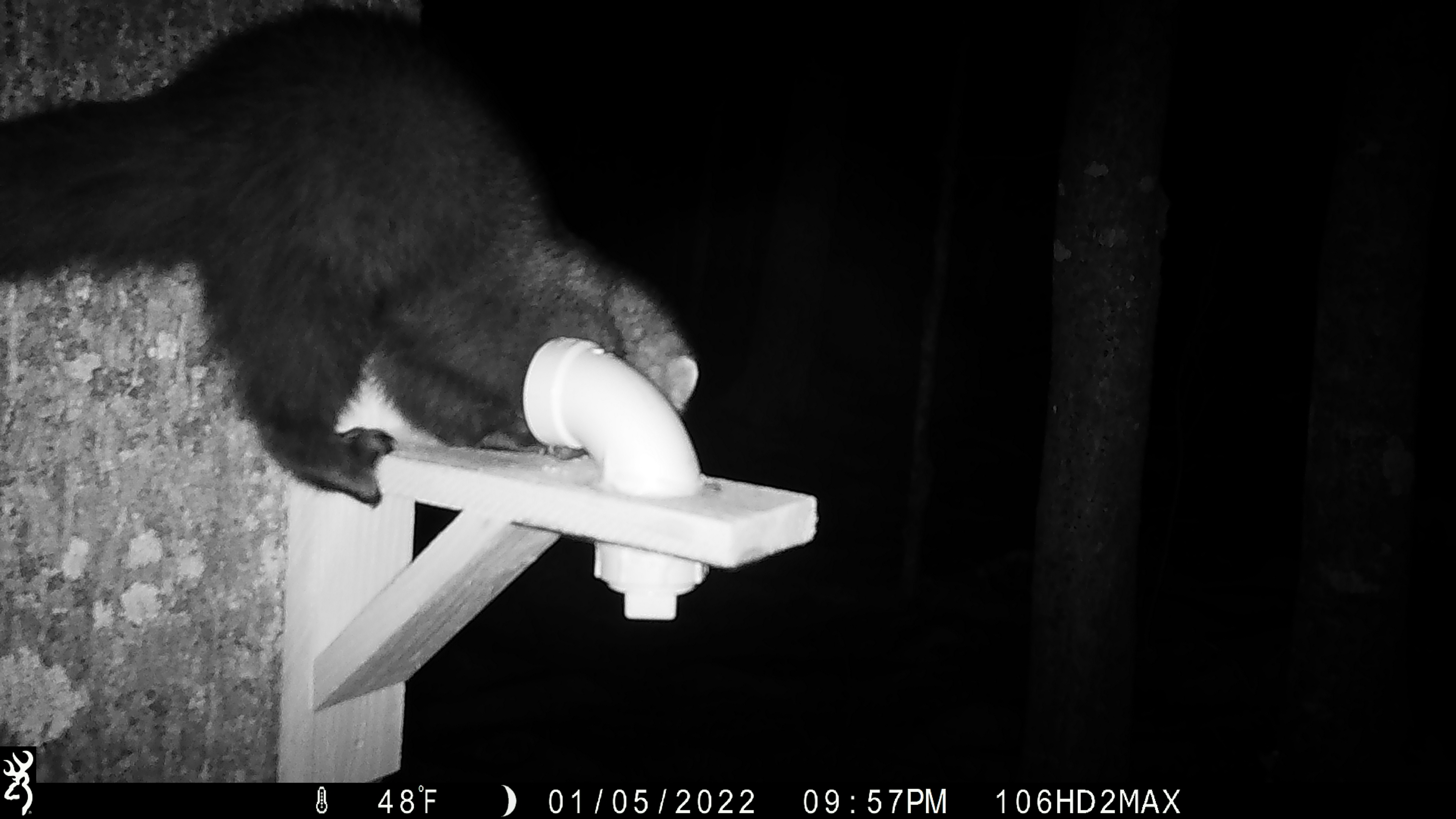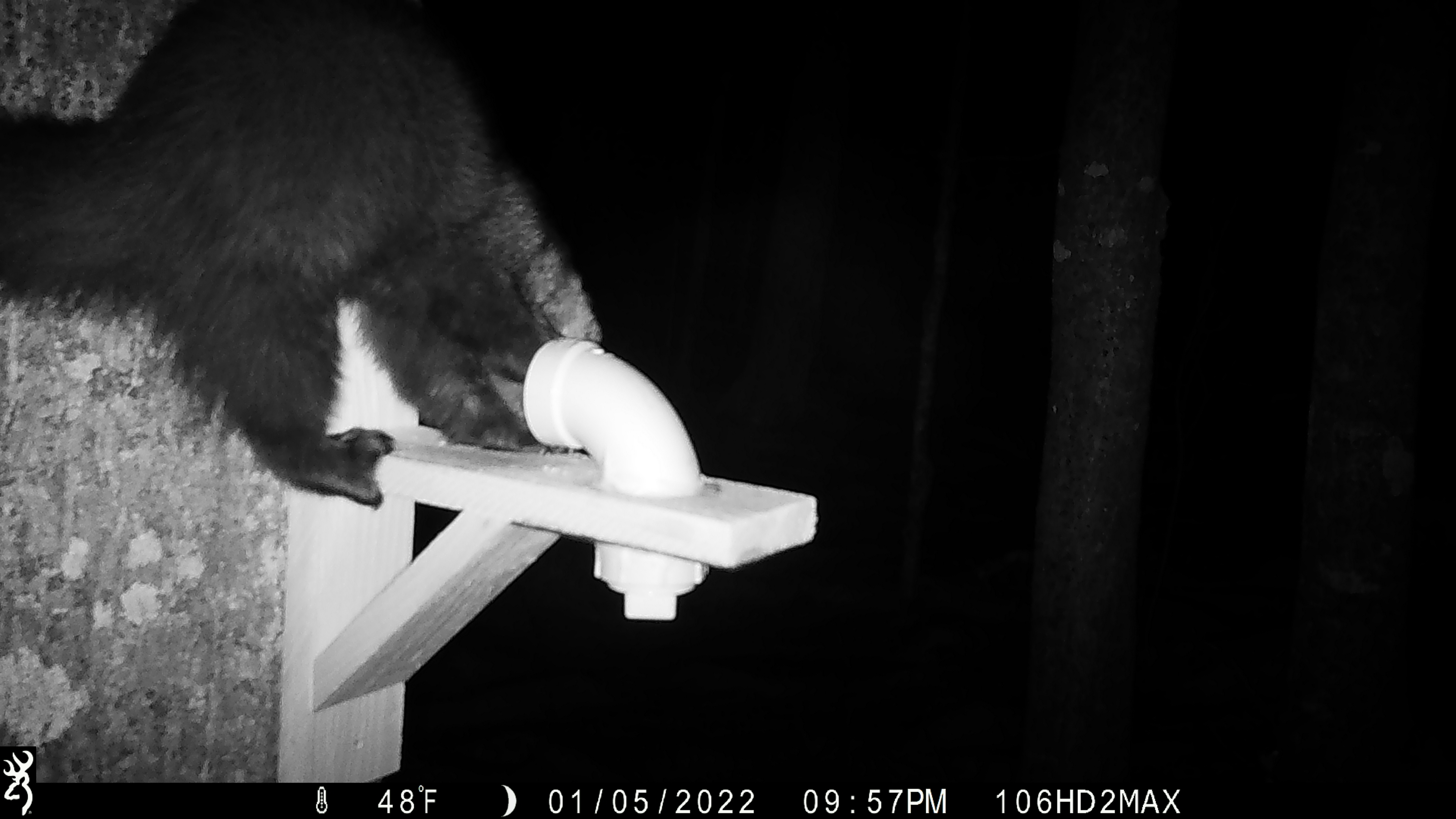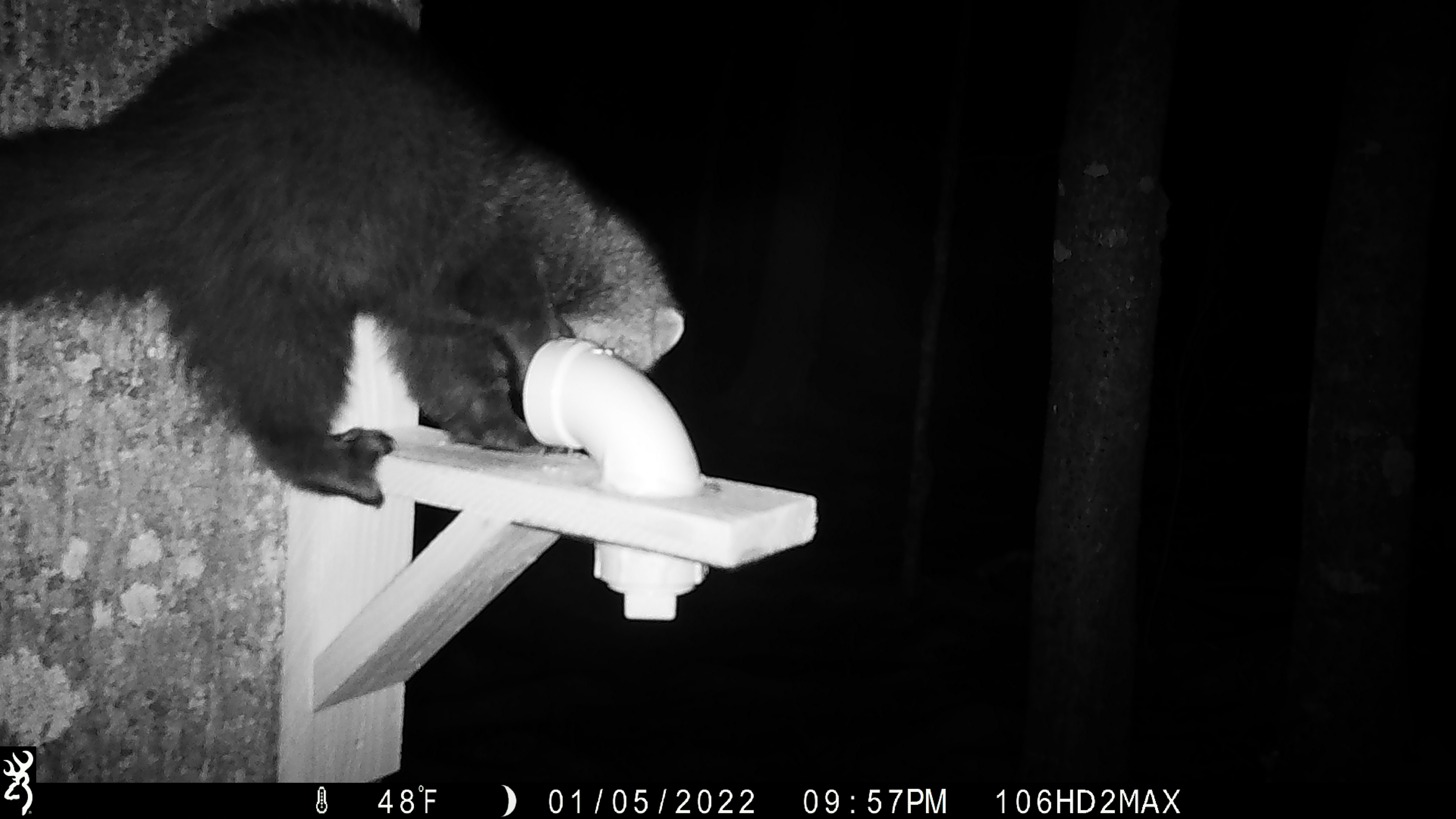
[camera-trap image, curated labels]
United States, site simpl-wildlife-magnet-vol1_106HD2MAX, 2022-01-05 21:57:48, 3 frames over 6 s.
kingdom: Animalia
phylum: Chordata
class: Mammalia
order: Carnivora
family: Mustelidae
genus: Pekania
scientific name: Pekania pennanti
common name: fisher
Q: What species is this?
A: Fisher (Pekania pennanti).